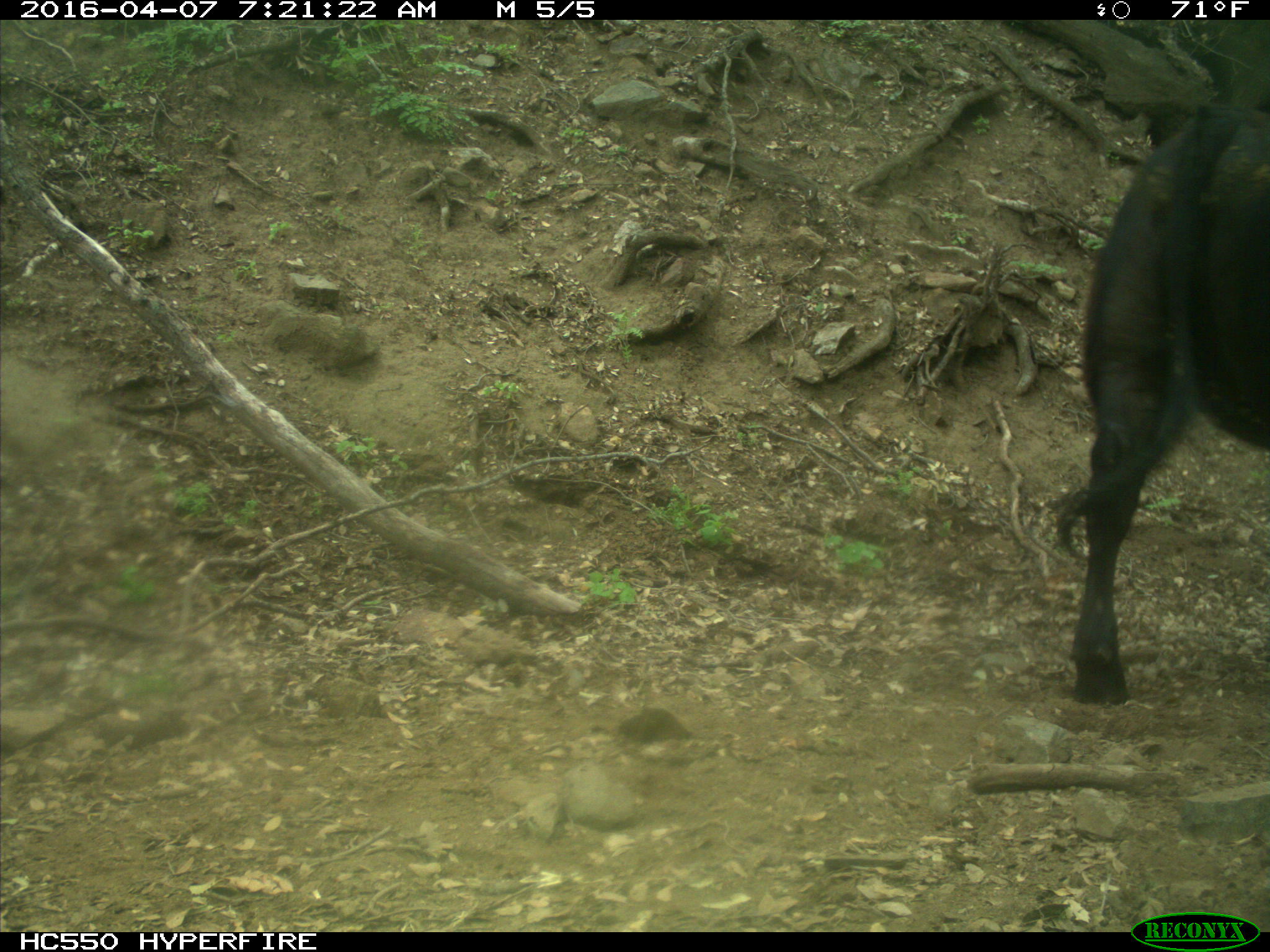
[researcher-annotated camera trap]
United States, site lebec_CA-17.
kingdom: Animalia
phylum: Chordata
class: Mammalia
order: Artiodactyla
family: Bovidae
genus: Bos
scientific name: Bos taurus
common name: domestic cow